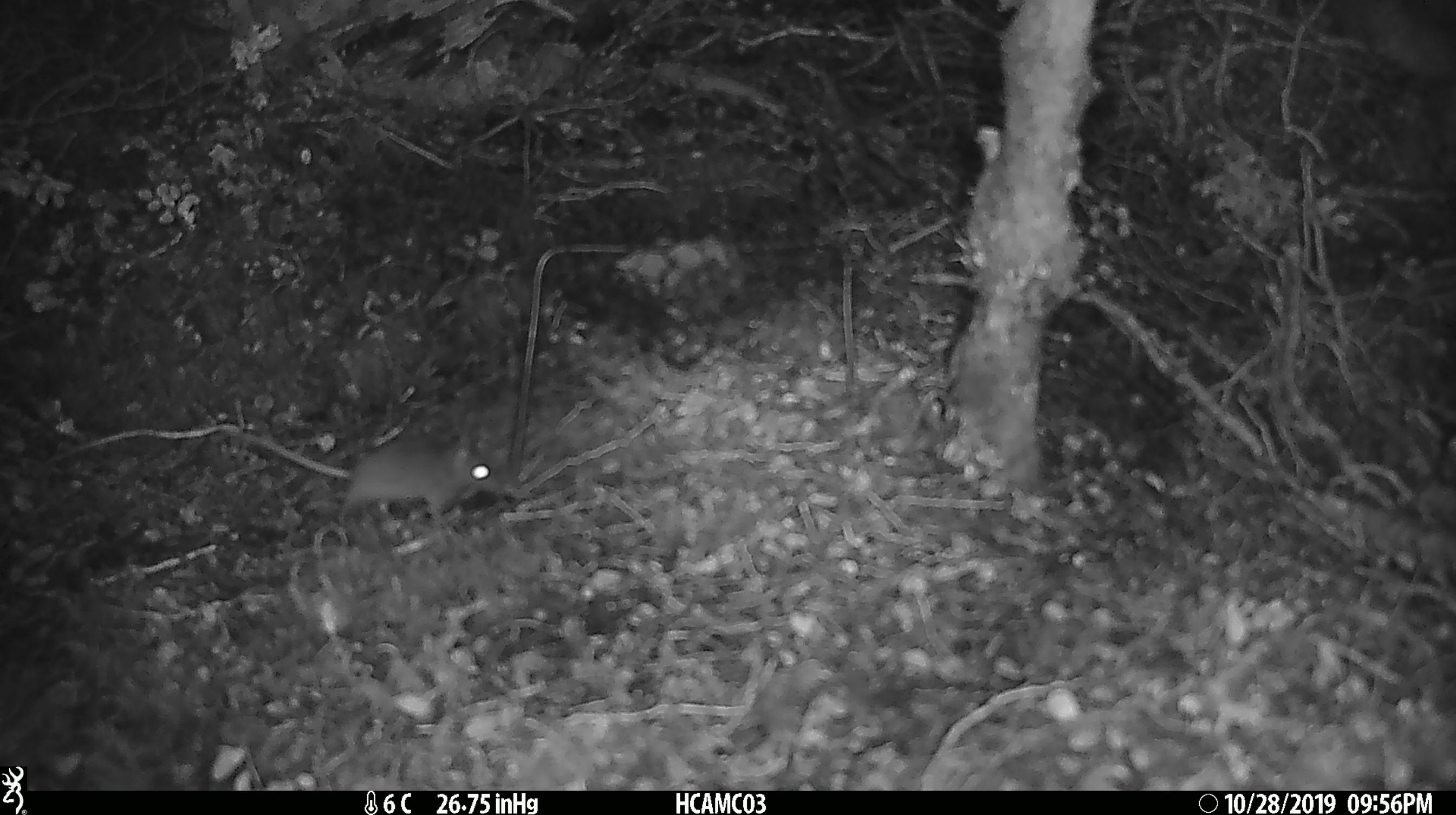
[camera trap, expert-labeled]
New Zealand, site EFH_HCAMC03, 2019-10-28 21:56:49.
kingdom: Animalia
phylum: Chordata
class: Mammalia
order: Rodentia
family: Muridae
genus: Mus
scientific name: Mus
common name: mouse